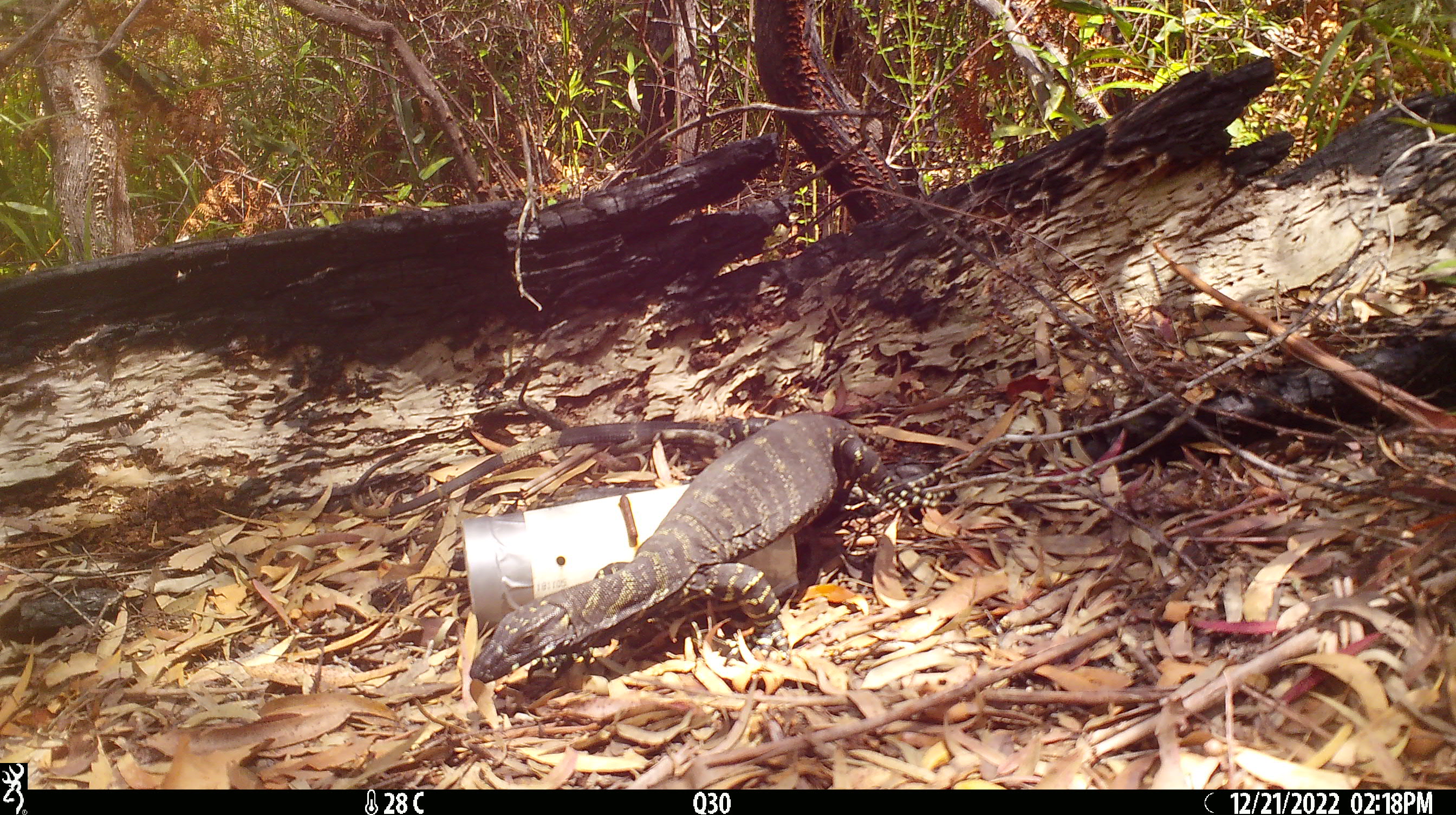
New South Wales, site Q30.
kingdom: Animalia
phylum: Chordata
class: Reptilia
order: Squamata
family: Varanidae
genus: Varanus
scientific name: Varanus varius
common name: lace monitor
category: goanna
Goanna (lace monitor) (Varanus varius).